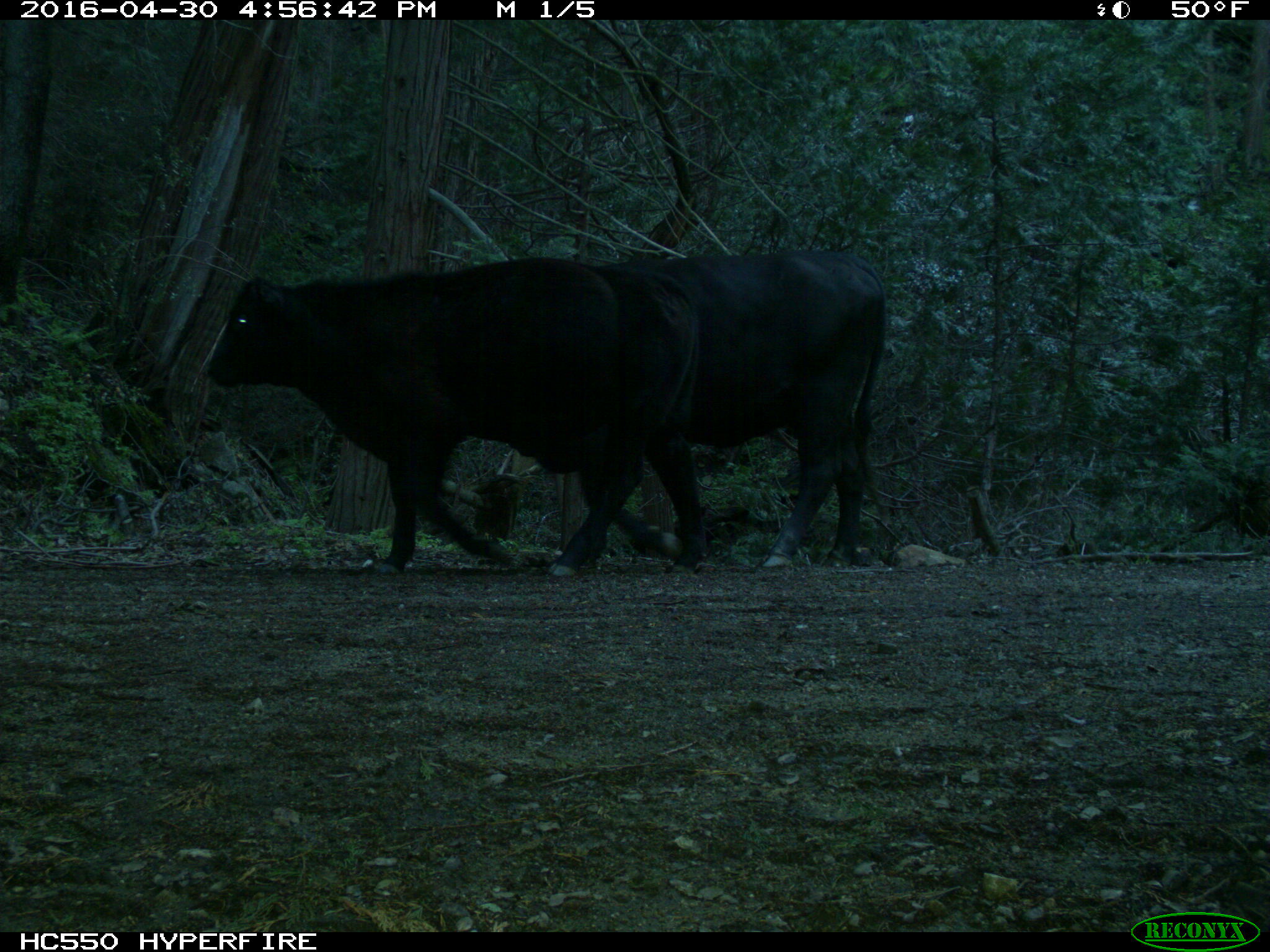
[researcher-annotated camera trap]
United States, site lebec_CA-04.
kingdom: Animalia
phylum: Chordata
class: Mammalia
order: Artiodactyla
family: Bovidae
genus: Bos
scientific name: Bos taurus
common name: domestic cow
Bos taurus (domestic cow).